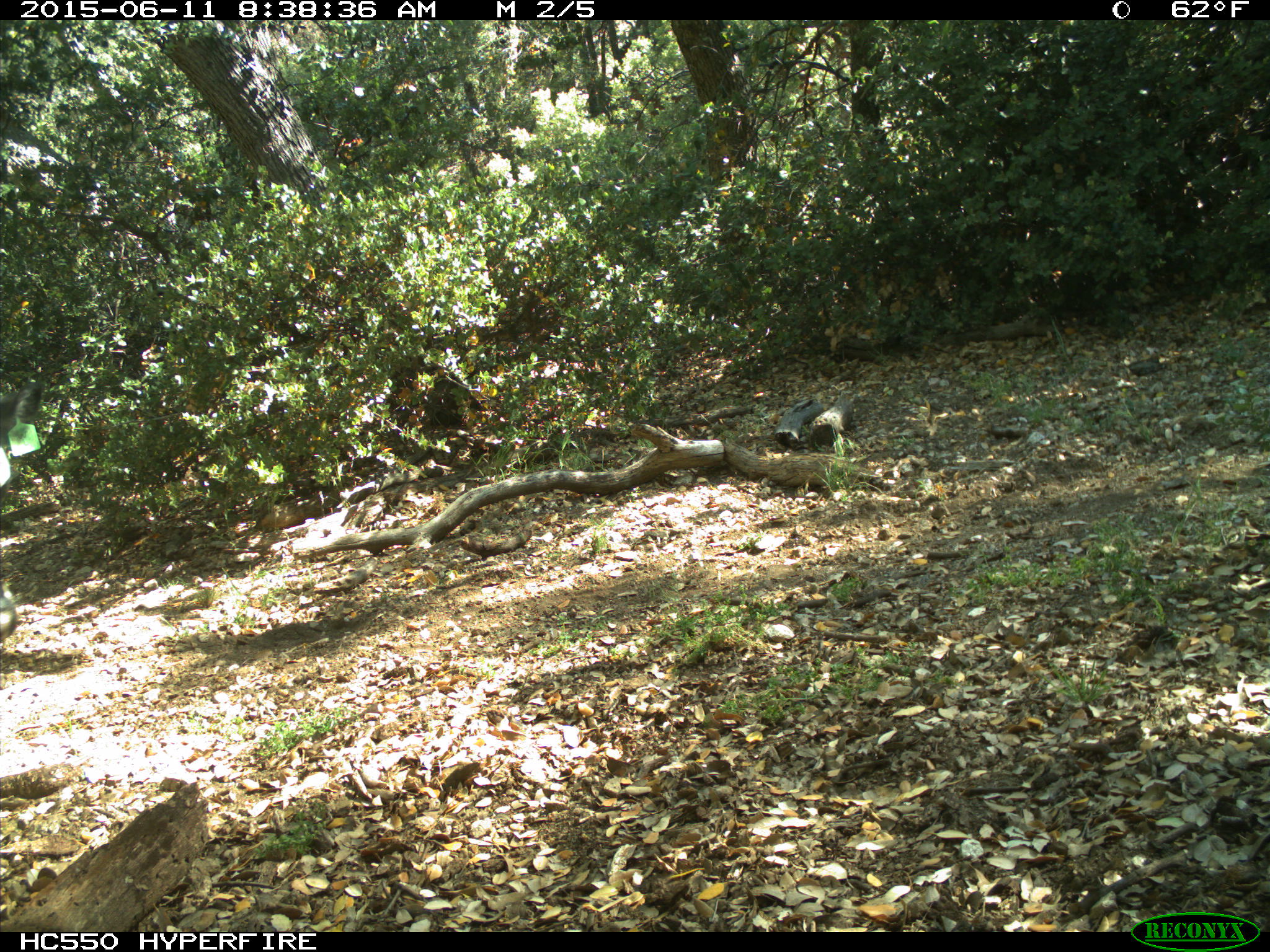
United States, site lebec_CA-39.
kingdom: Animalia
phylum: Chordata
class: Mammalia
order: Artiodactyla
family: Bovidae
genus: Bos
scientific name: Bos taurus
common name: domestic cow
Bos taurus (domestic cow).